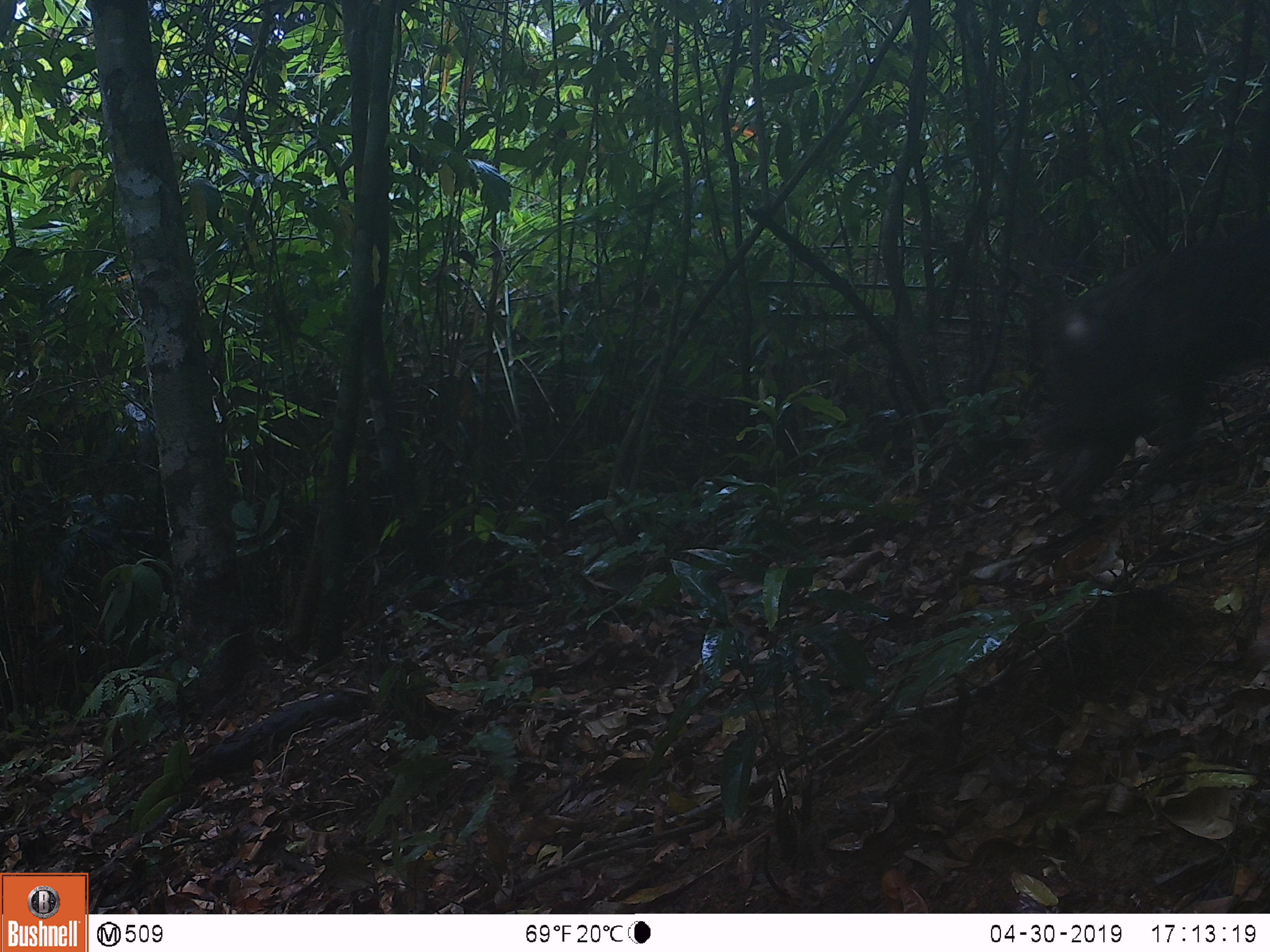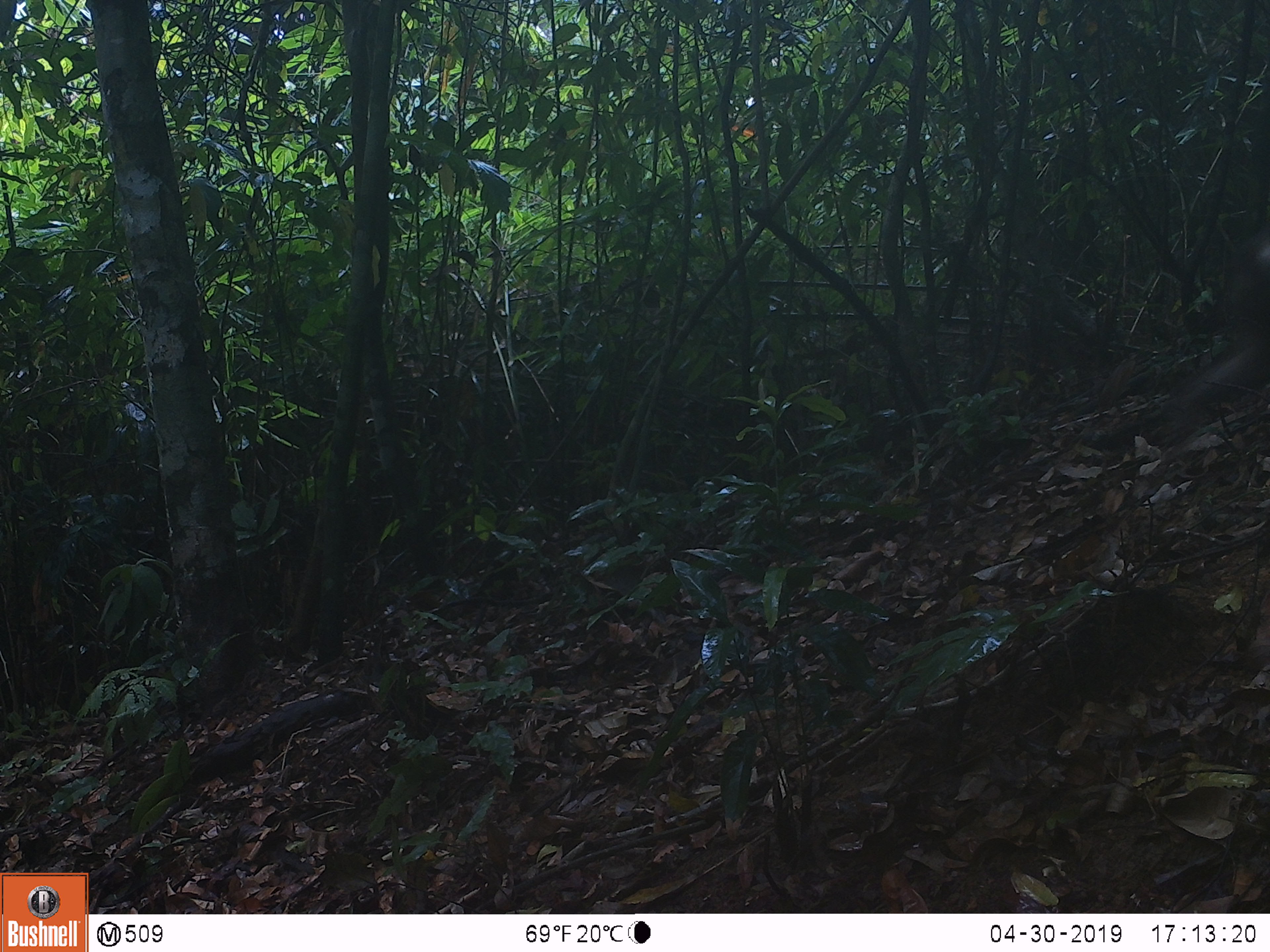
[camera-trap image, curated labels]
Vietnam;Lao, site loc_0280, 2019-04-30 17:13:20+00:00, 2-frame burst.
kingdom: Animalia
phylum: Chordata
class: Mammalia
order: Primates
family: Cercopithecidae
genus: Macaca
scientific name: Macaca arctoides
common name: stump-tailed macaque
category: stump tailed macaque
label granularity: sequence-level